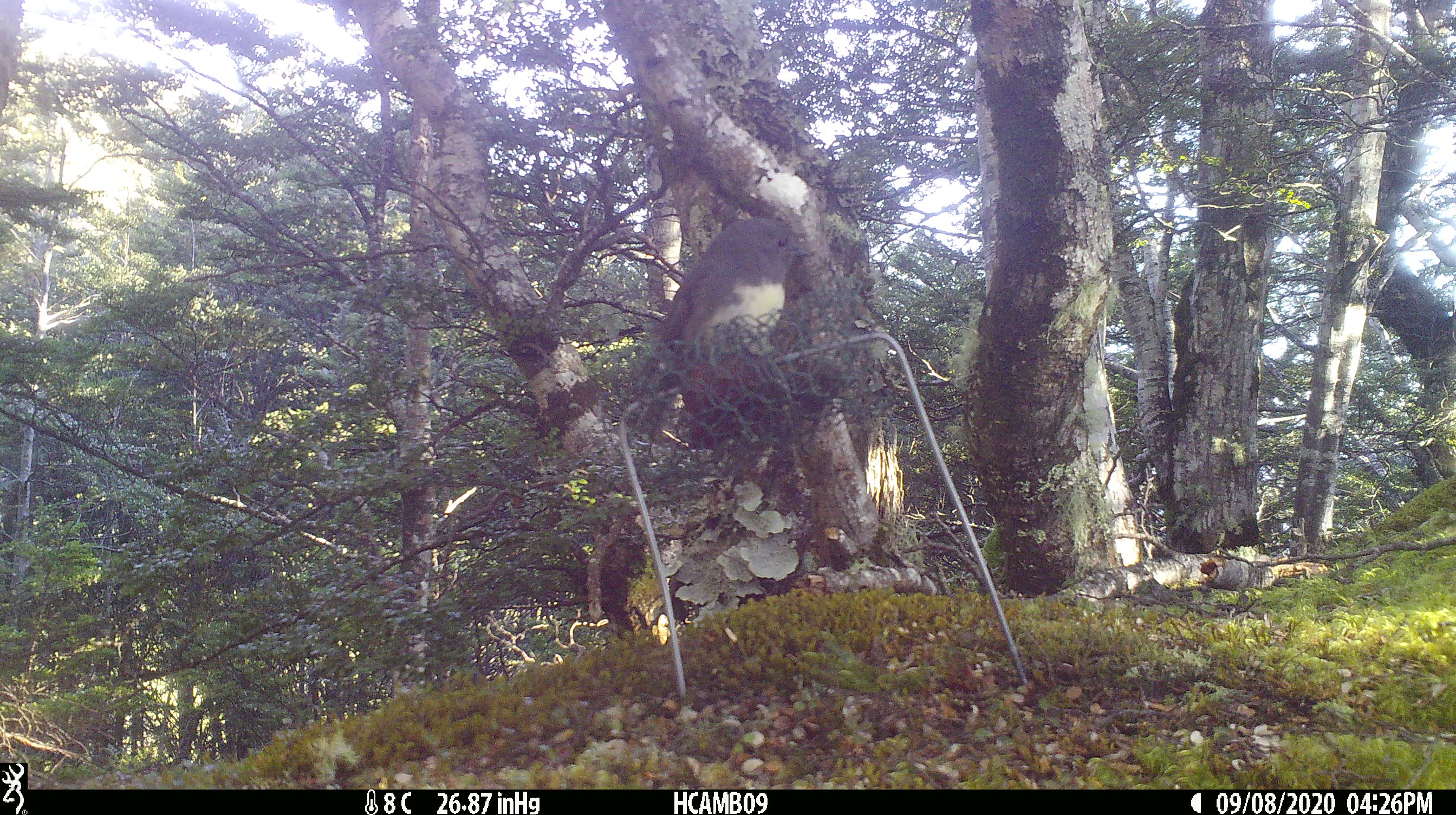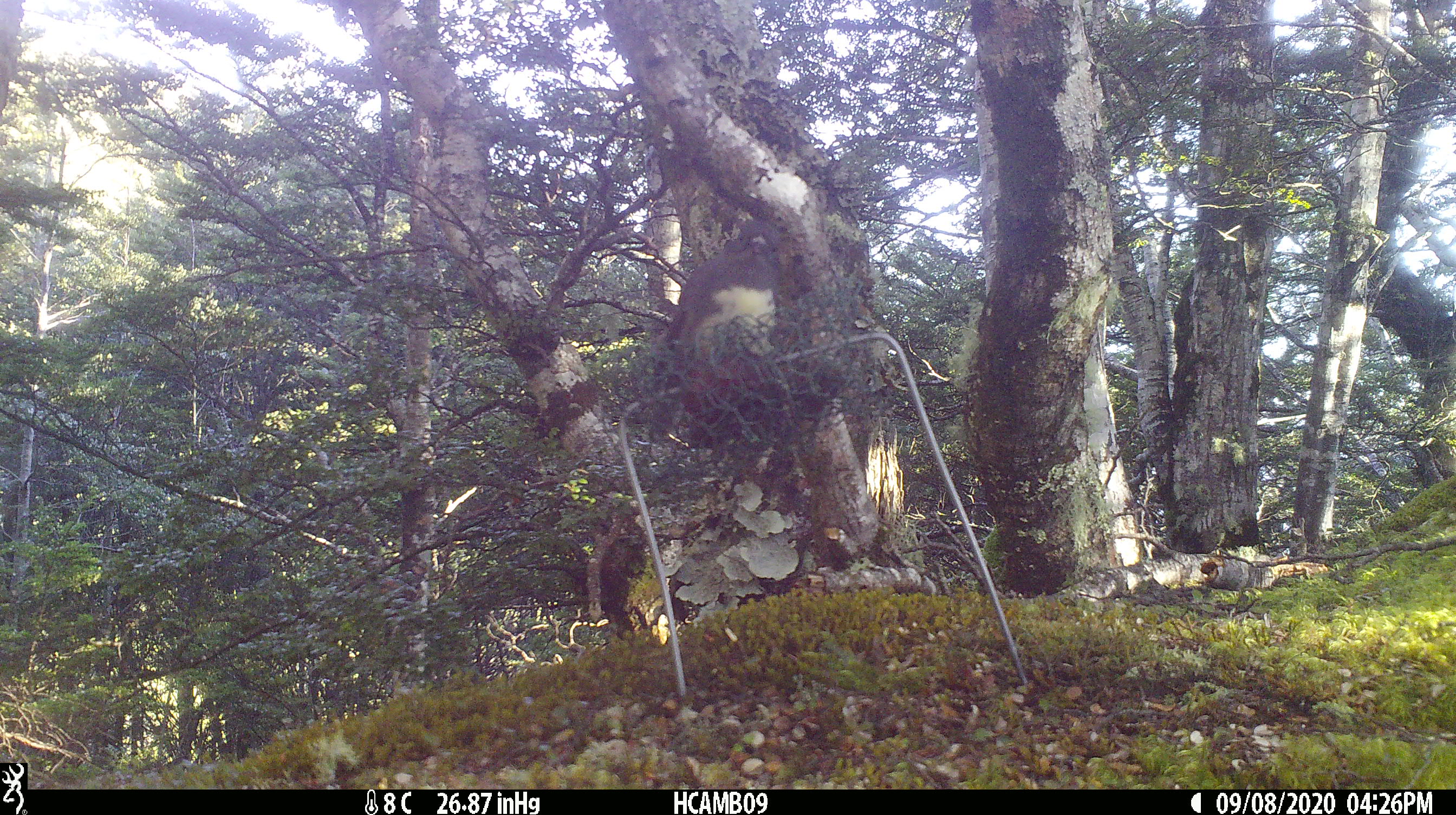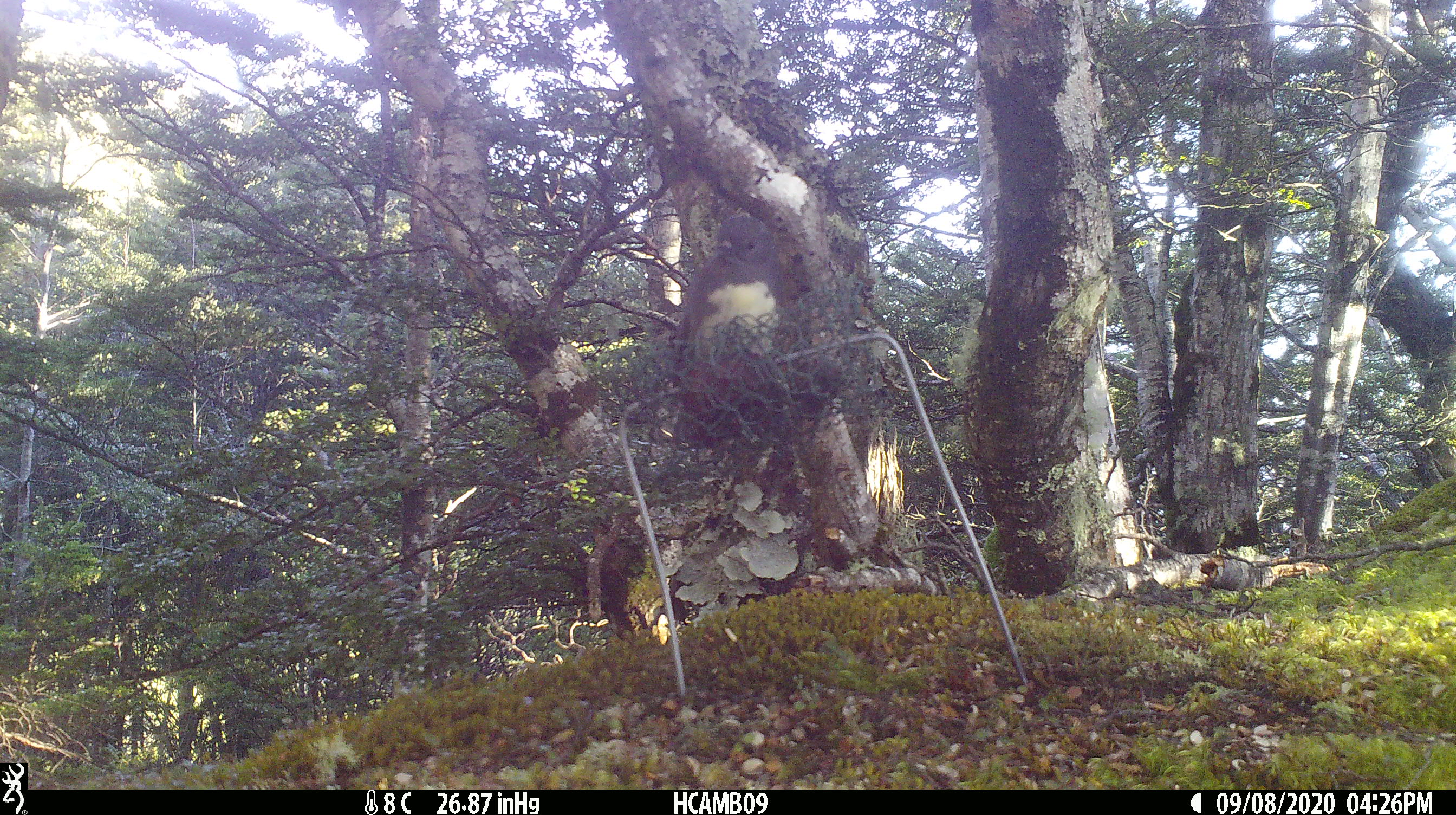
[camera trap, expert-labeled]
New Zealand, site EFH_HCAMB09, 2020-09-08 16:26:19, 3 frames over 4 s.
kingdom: Animalia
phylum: Chordata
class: Aves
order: Passeriformes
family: Petroicidae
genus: Petroica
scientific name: Petroica australis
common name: new zealand robin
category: robin